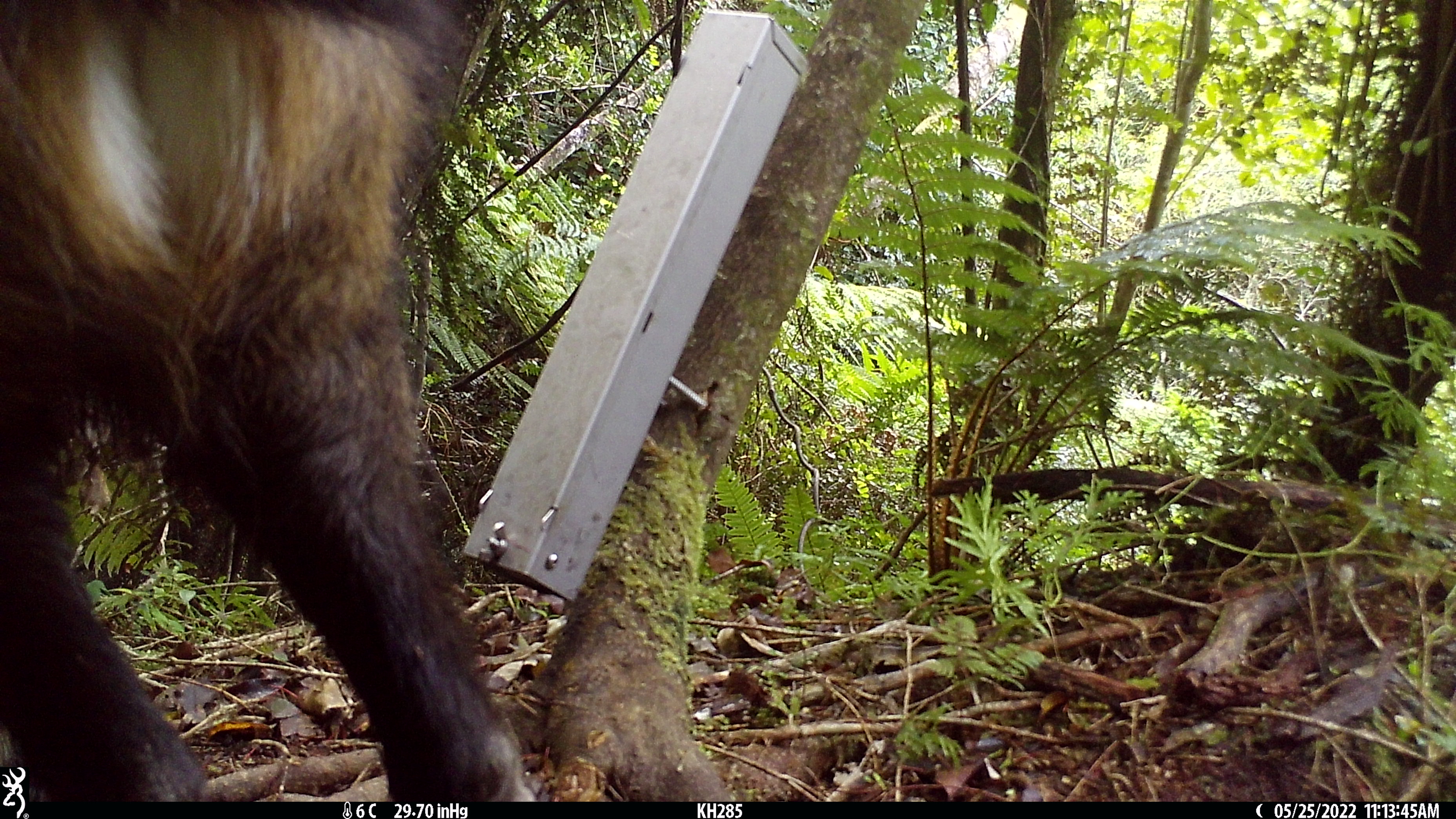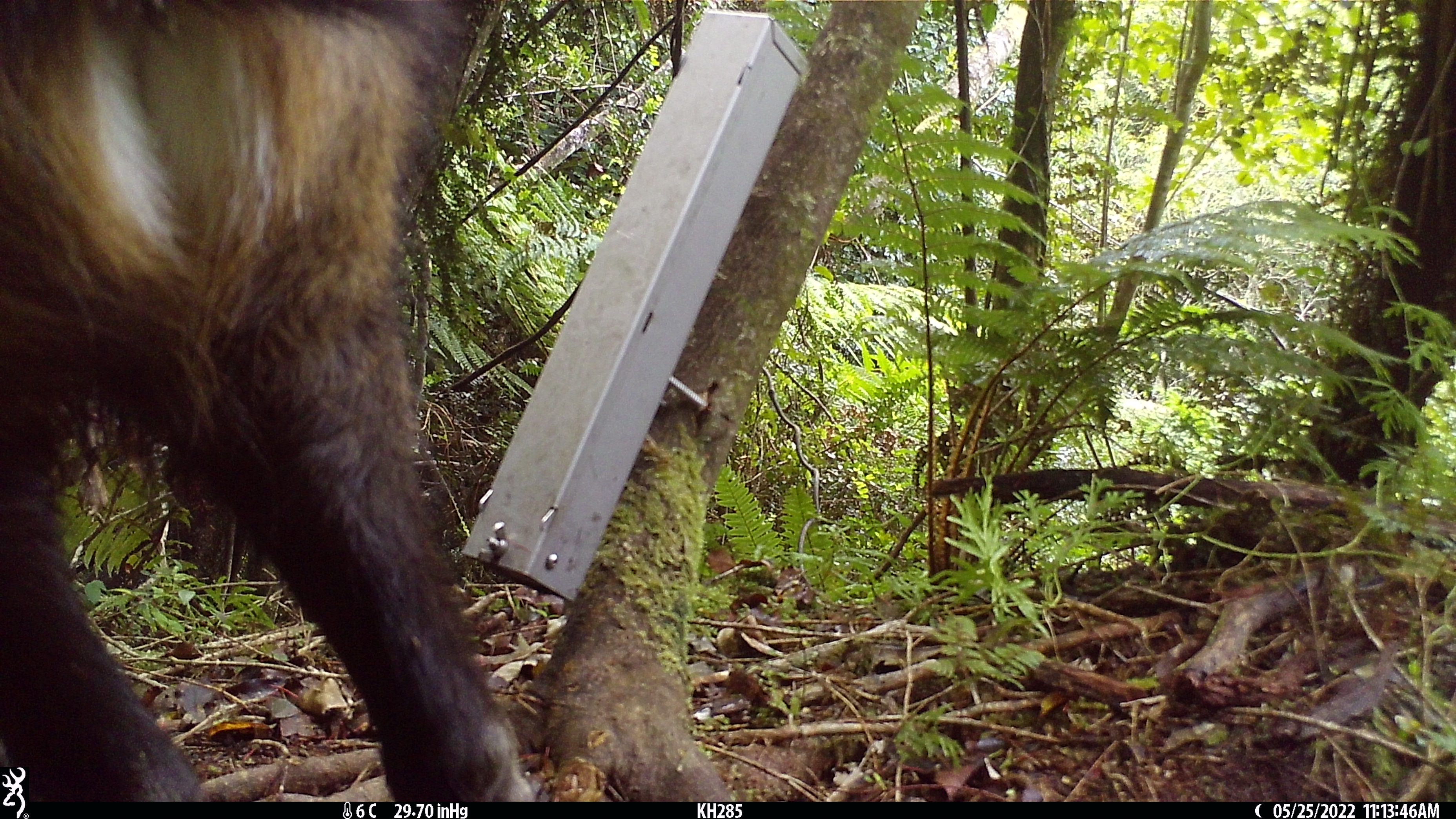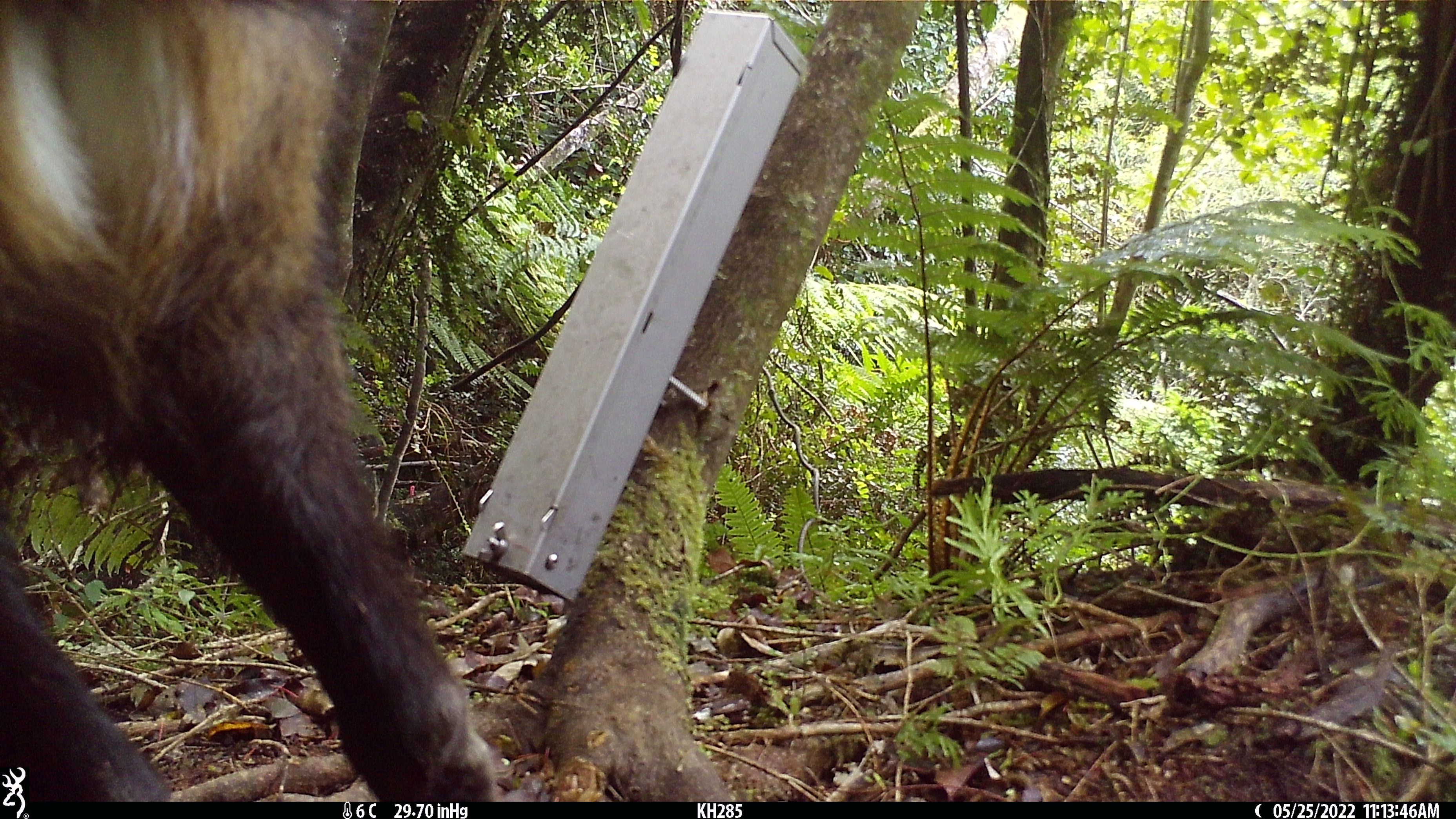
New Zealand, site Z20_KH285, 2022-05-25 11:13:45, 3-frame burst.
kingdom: Animalia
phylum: Chordata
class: Mammalia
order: Artiodactyla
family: Bovidae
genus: Rupicapra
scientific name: Rupicapra rupicapra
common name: alpine chamois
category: chamois